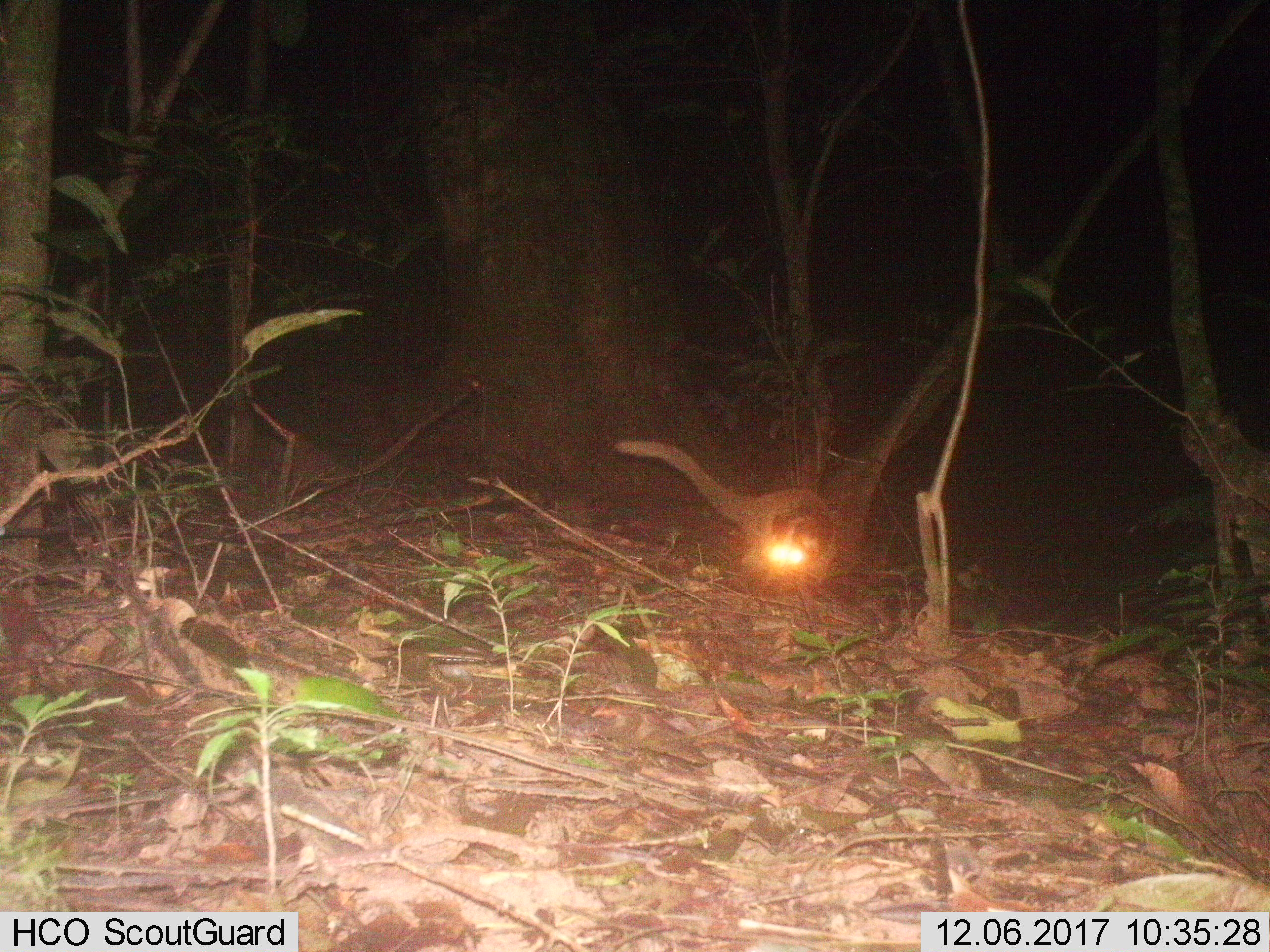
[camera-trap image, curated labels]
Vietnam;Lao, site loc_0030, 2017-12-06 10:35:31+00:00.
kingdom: Animalia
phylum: Chordata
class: Mammalia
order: Carnivora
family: Viverridae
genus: Paguma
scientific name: Paguma larvata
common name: masked palm civet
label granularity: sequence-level